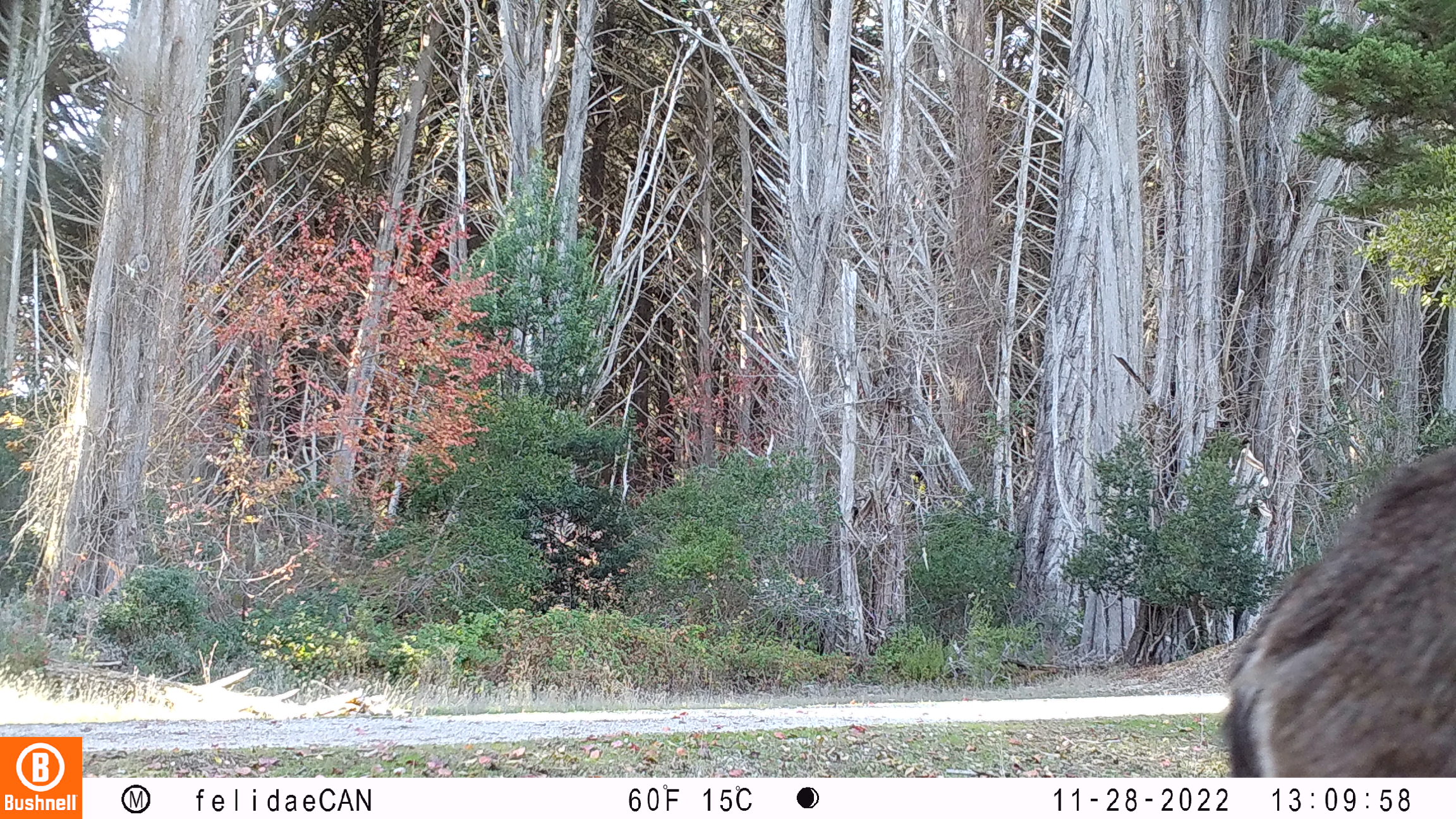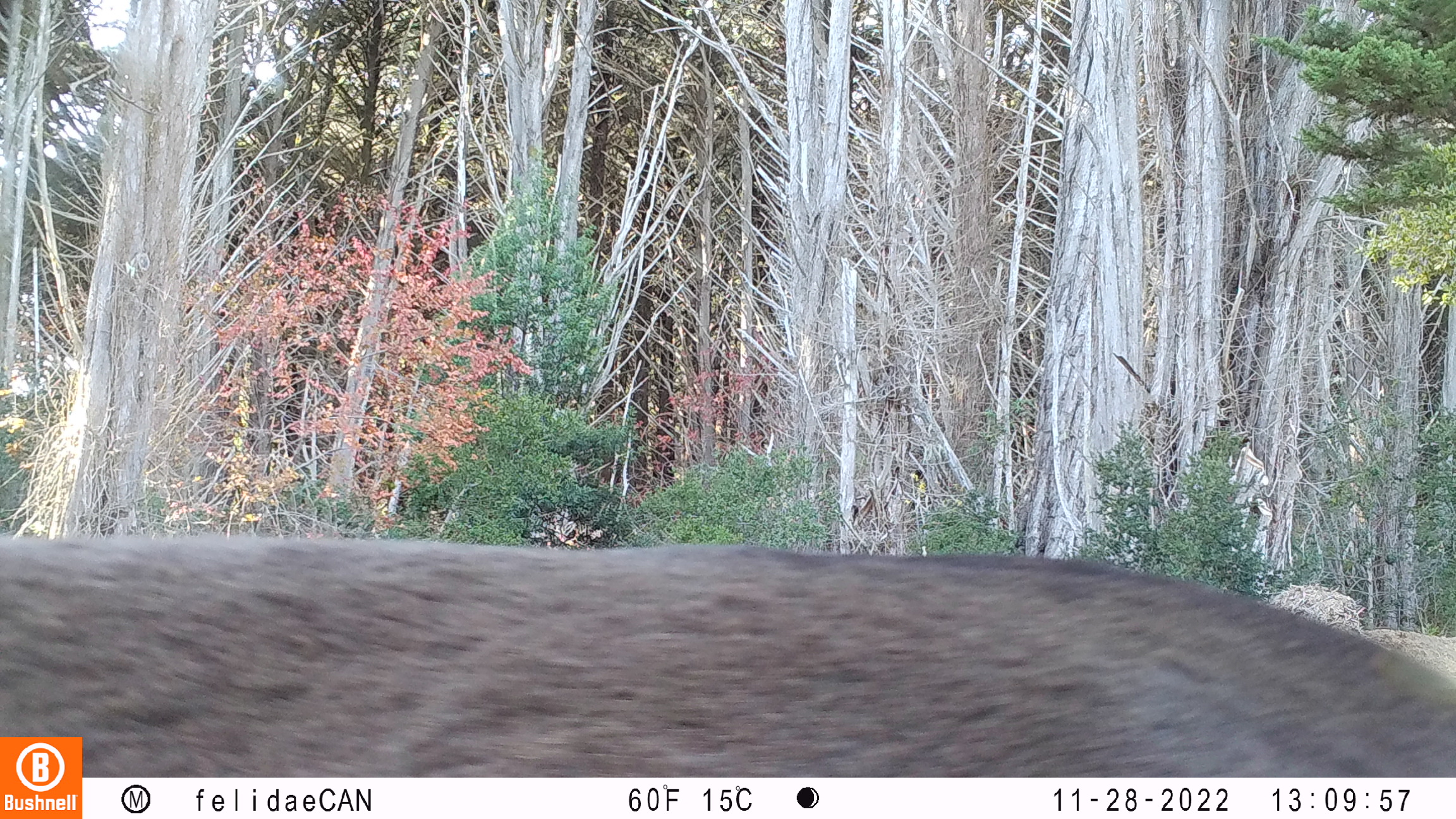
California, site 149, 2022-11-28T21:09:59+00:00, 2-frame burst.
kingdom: Animalia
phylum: Chordata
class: Mammalia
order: Artiodactyla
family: Cervidae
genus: Odocoileus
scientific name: Odocoileus hemionus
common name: mule deer